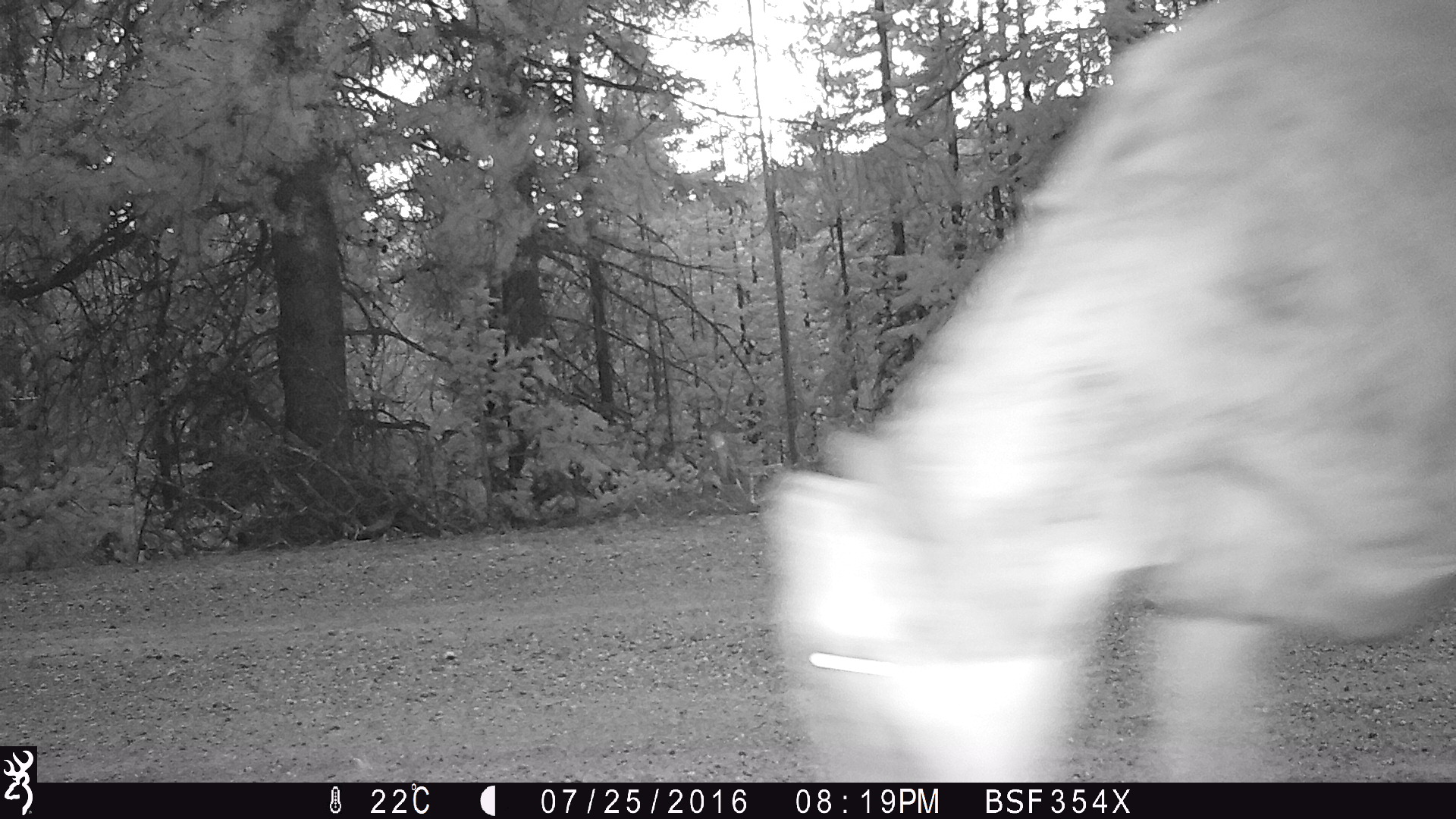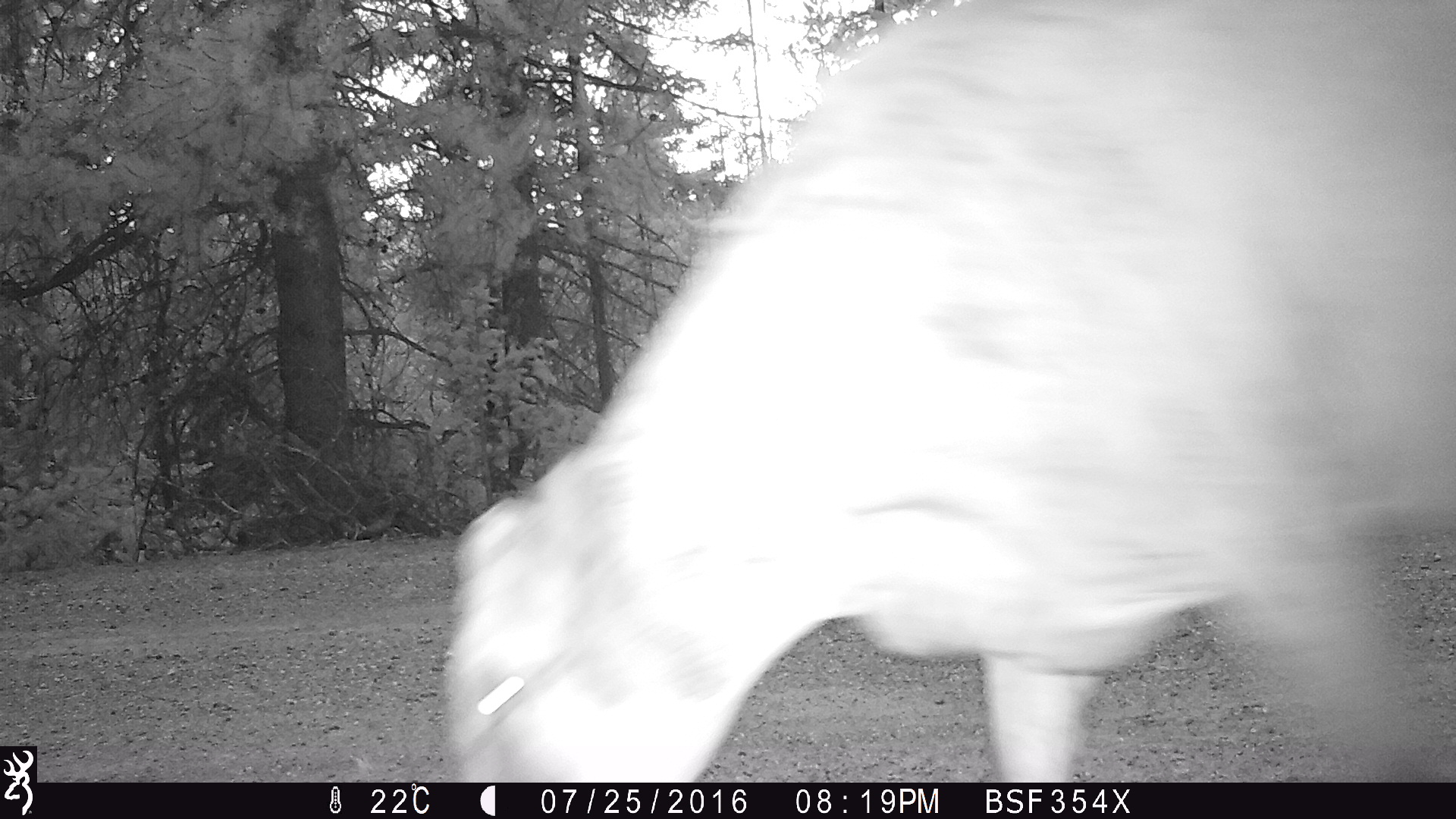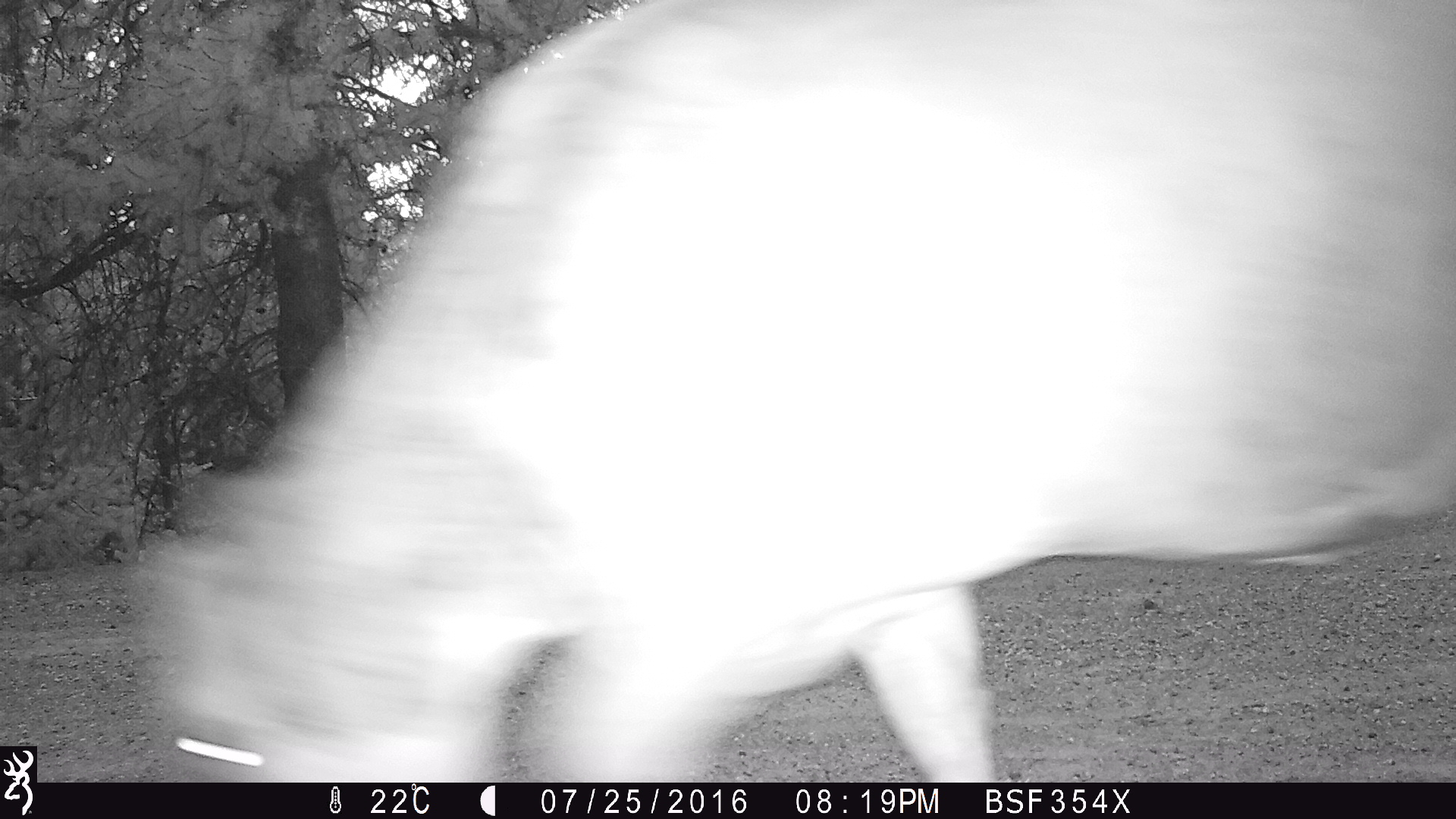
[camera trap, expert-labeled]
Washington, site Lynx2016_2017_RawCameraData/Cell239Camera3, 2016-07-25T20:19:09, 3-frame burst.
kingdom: Animalia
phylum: Chordata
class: Mammalia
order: Artiodactyla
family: Bovidae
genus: Bos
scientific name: Bos taurus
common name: domestic cattle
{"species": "domestic cattle (Bos taurus)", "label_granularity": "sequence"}